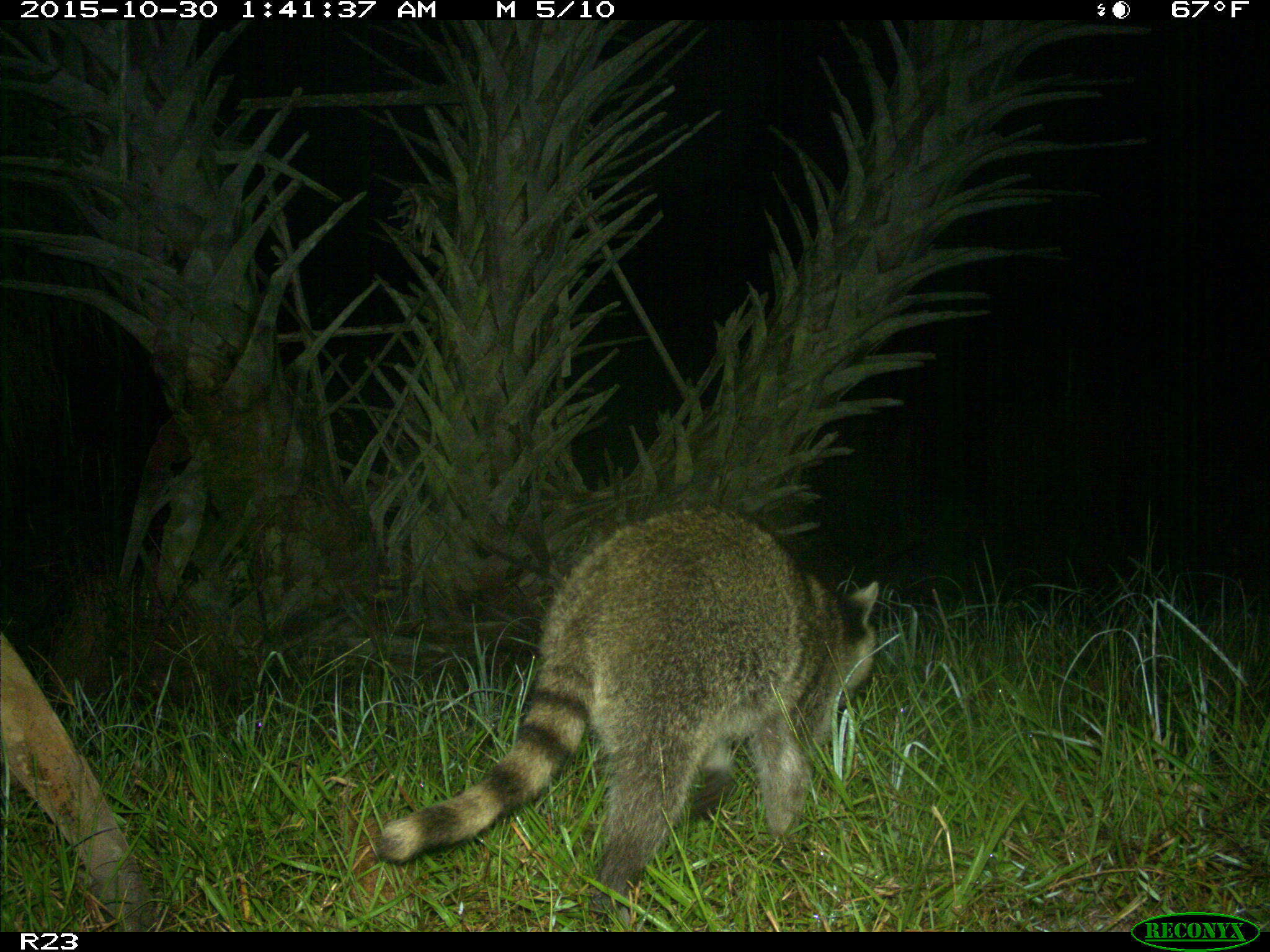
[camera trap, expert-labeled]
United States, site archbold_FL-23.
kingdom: Animalia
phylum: Chordata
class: Mammalia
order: Carnivora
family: Procyonidae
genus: Procyon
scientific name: Procyon lotor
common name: common raccoon